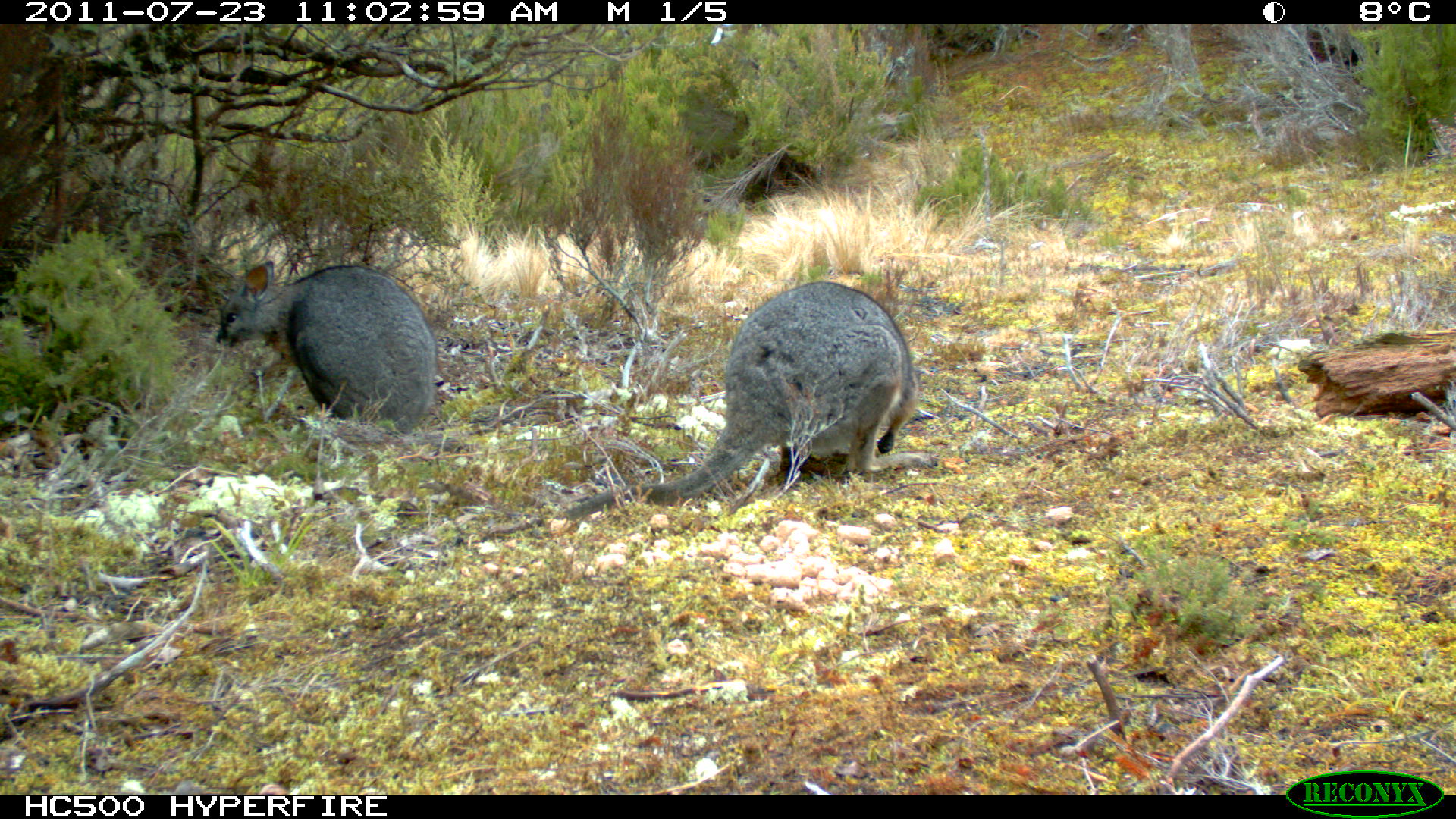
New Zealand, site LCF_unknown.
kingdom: Animalia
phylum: Chordata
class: Mammalia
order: Diprotodontia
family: Macropodidae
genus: Notamacropus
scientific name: Notamacropus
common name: wallaby